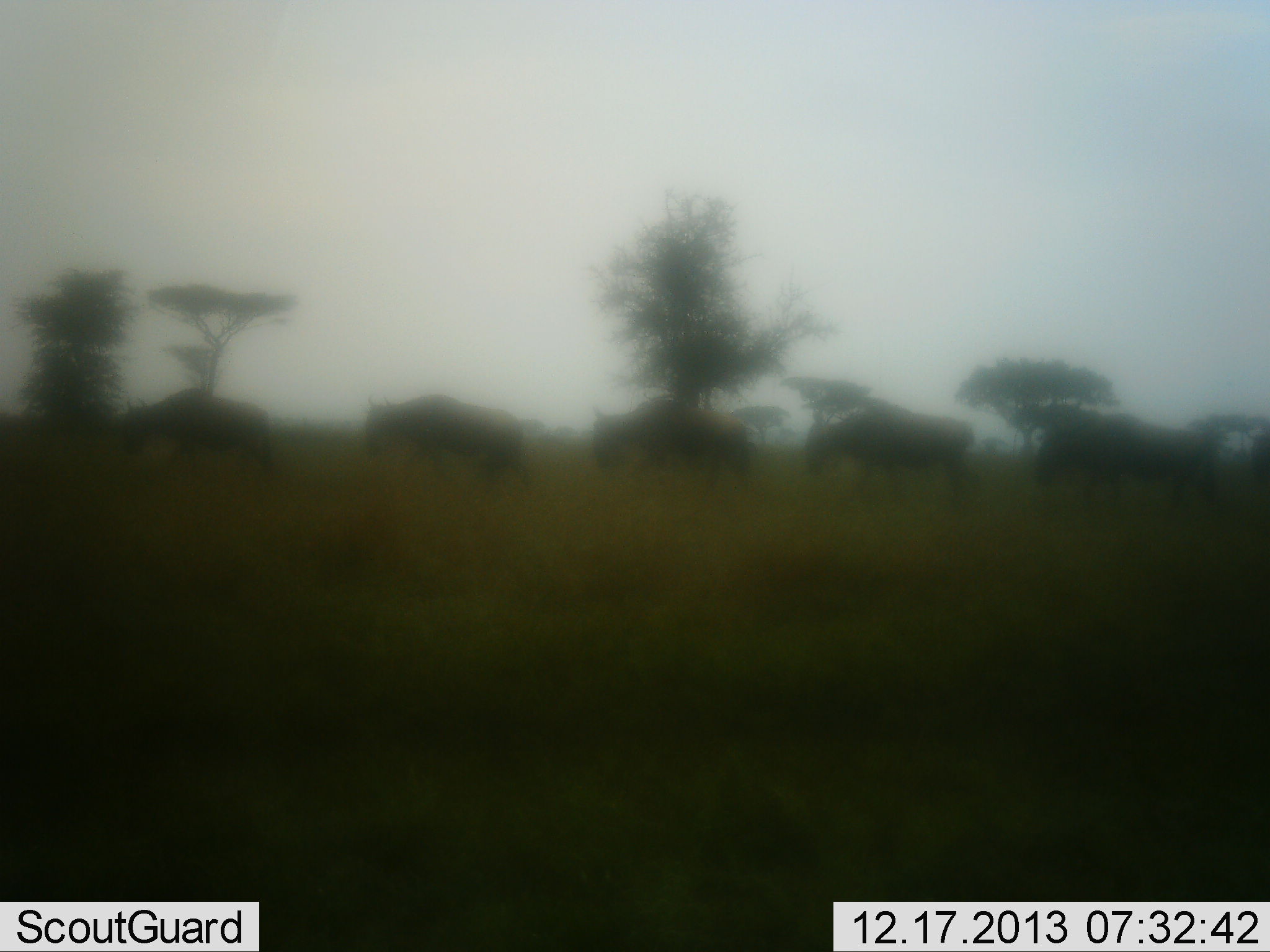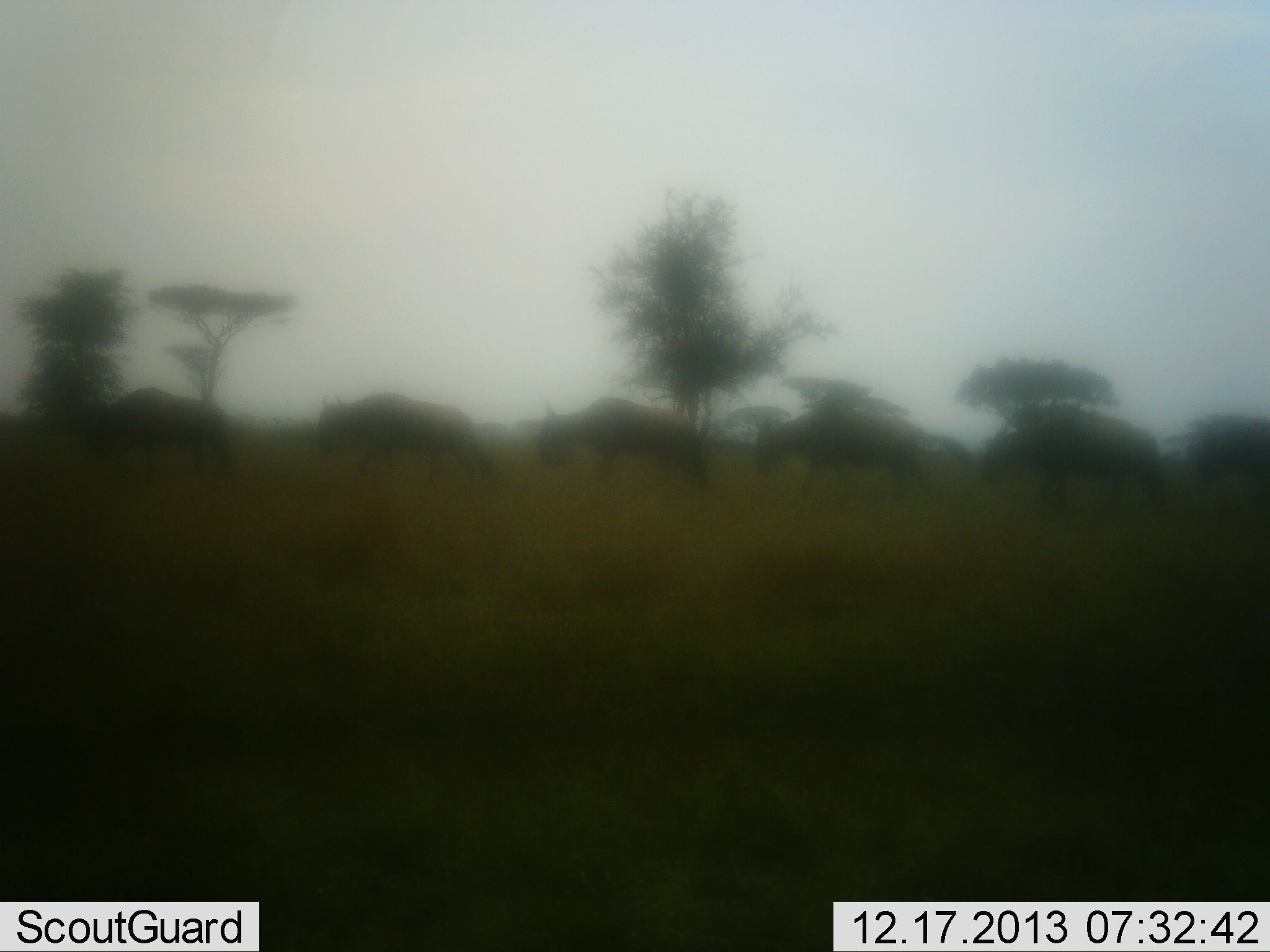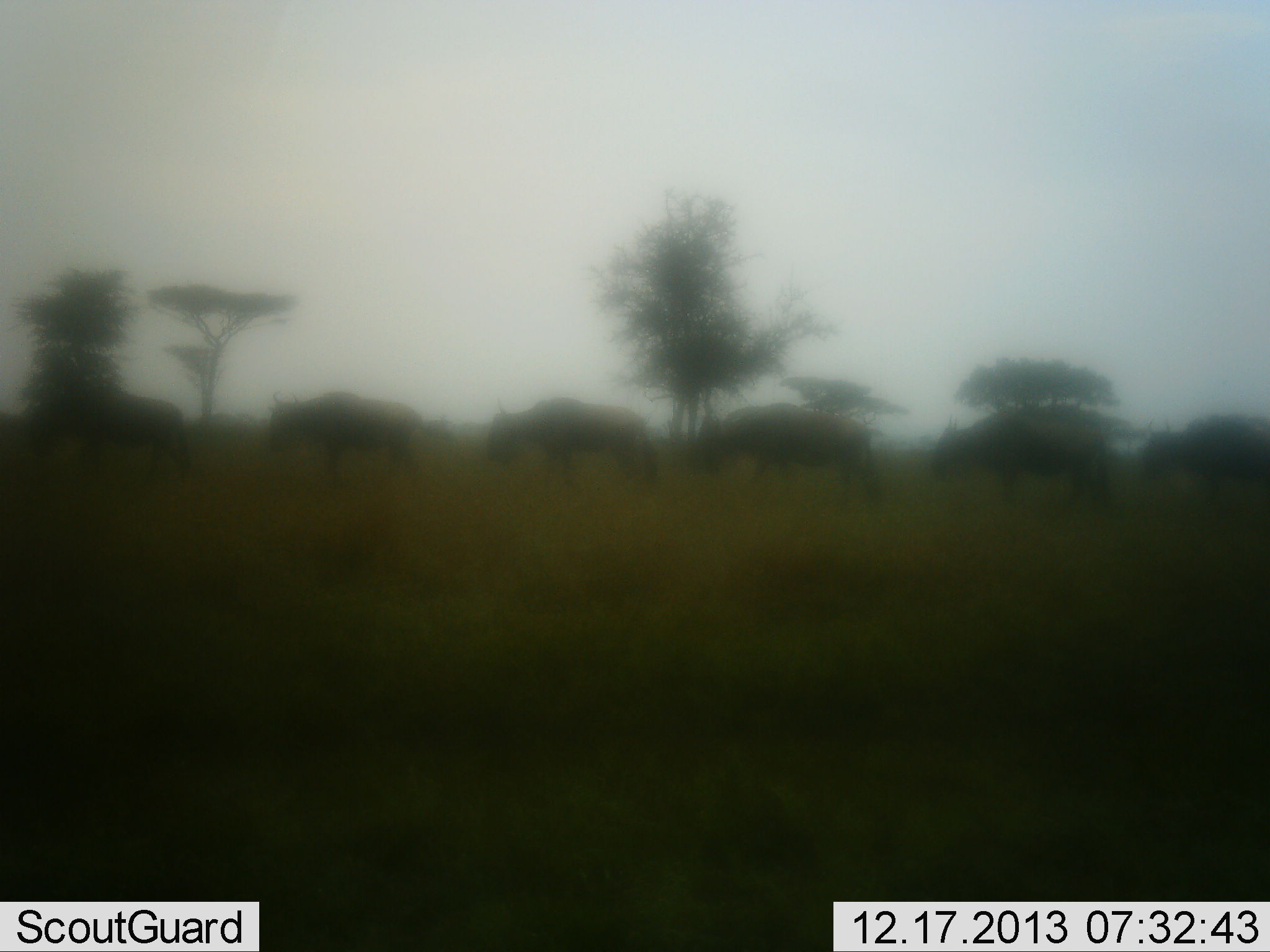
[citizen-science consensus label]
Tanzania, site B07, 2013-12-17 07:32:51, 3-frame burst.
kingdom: Animalia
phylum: Chordata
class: Mammalia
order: Artiodactyla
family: Bovidae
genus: Connochaetes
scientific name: Connochaetes taurinus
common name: blue wildebeest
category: wildebeest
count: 6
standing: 10%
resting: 0%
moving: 100%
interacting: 0%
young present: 0%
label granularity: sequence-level